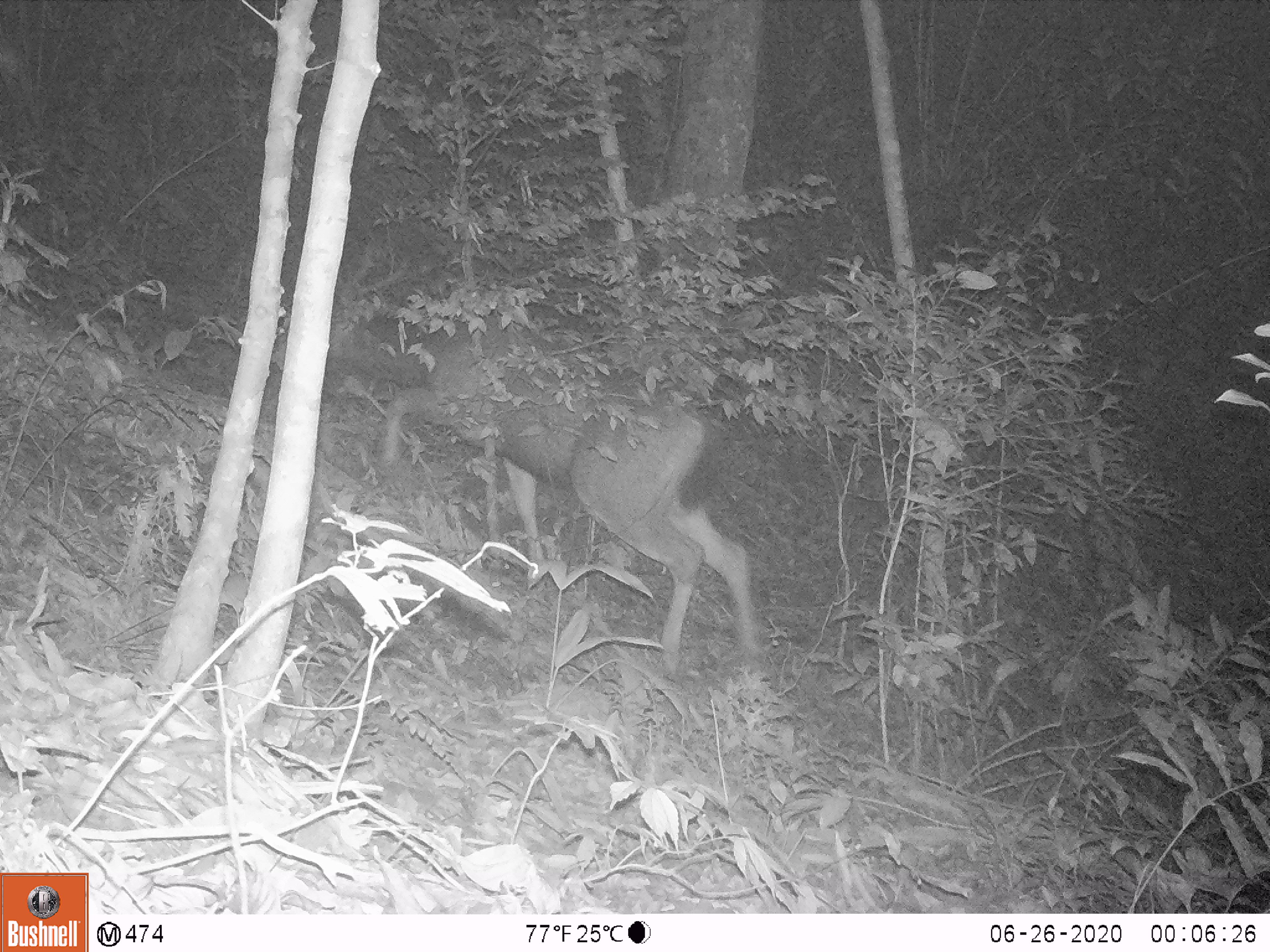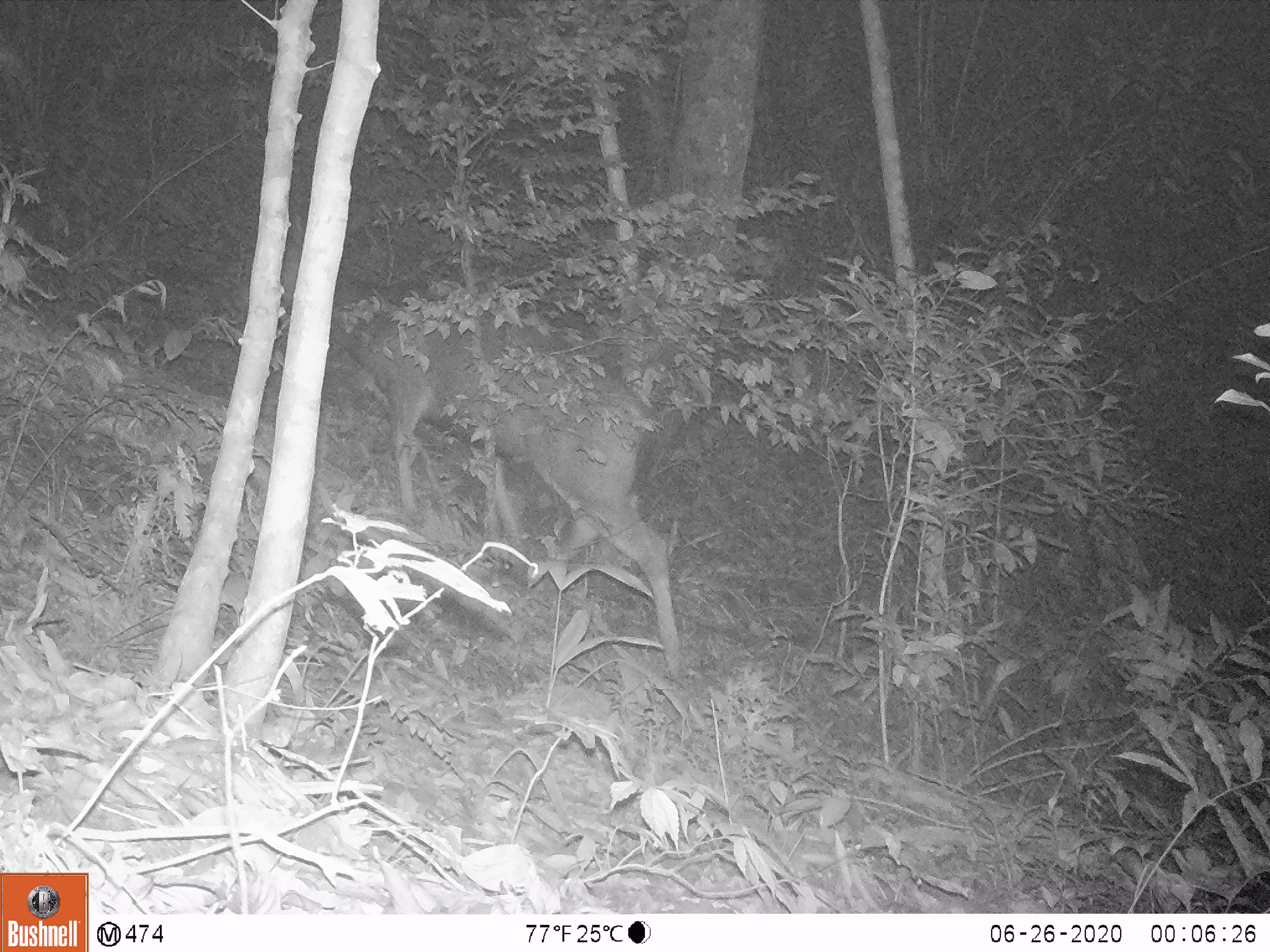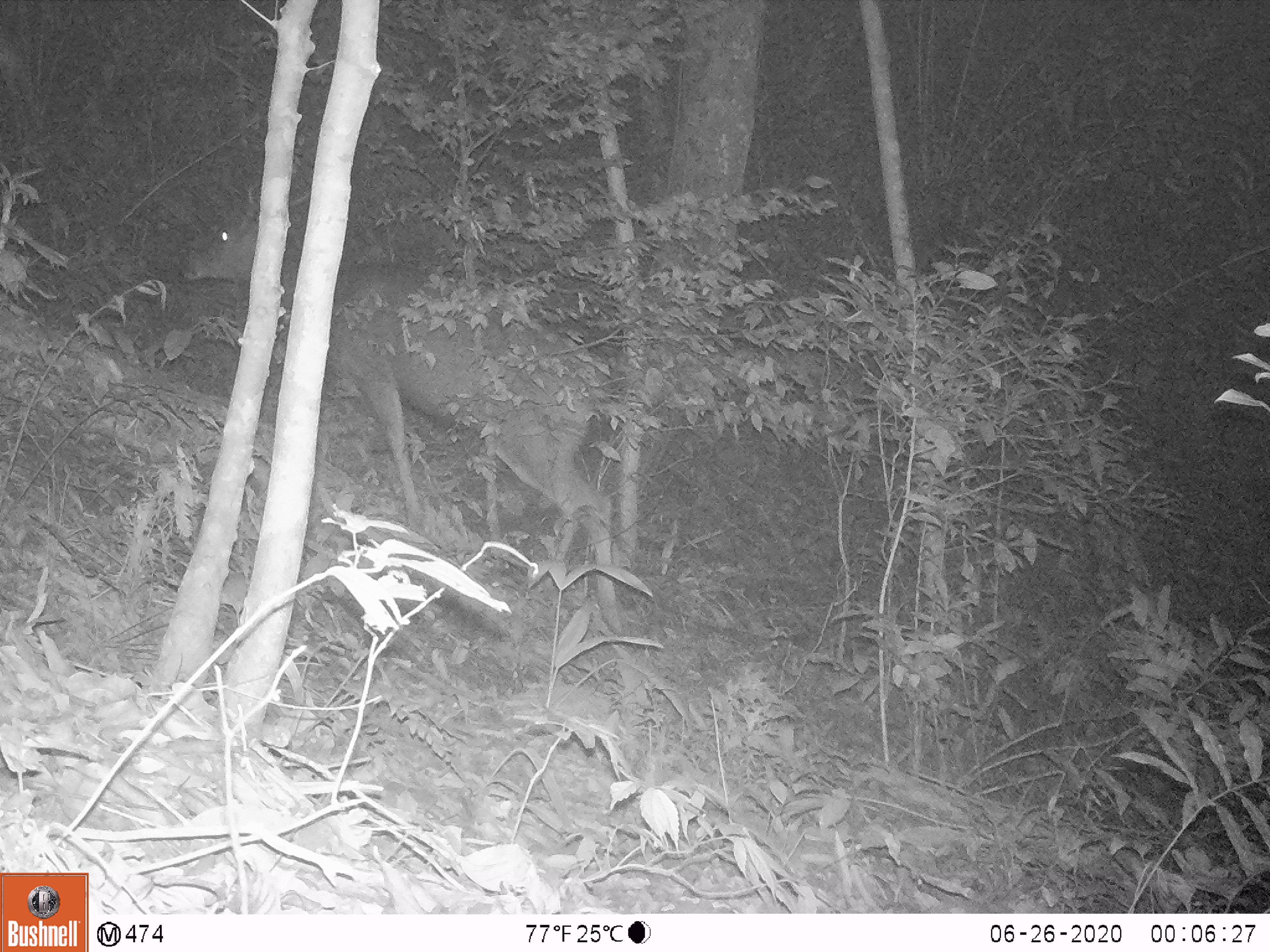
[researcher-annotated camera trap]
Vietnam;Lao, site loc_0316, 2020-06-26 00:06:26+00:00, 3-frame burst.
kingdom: Animalia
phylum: Chordata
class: Mammalia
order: Artiodactyla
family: Cervidae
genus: Rusa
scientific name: Rusa unicolor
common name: sambar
Sambar (Rusa unicolor). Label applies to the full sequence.